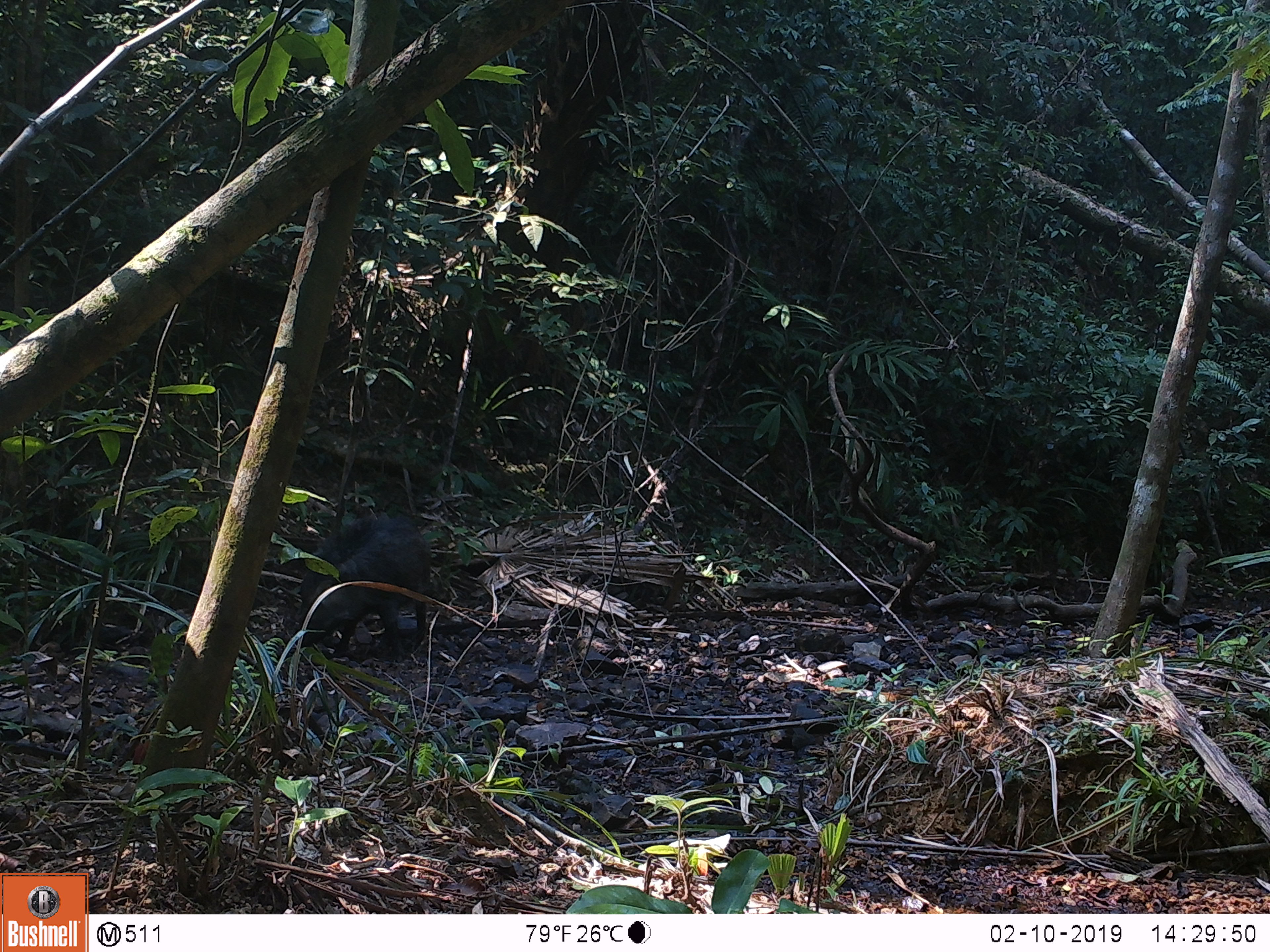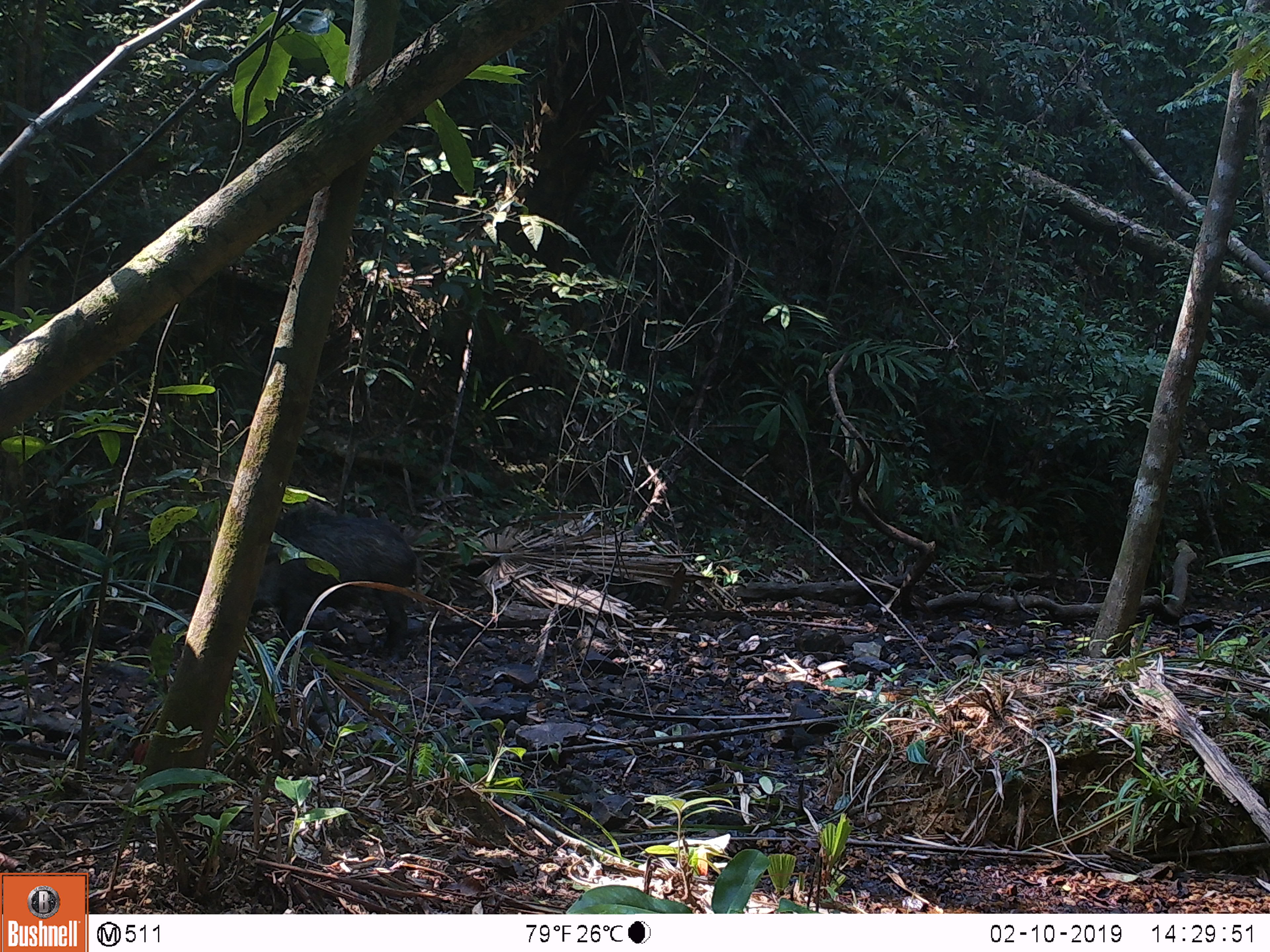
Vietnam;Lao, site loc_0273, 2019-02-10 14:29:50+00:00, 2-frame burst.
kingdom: Animalia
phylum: Chordata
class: Mammalia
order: Artiodactyla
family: Suidae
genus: Sus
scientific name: Sus scrofa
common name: eurasian wild pig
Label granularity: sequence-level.